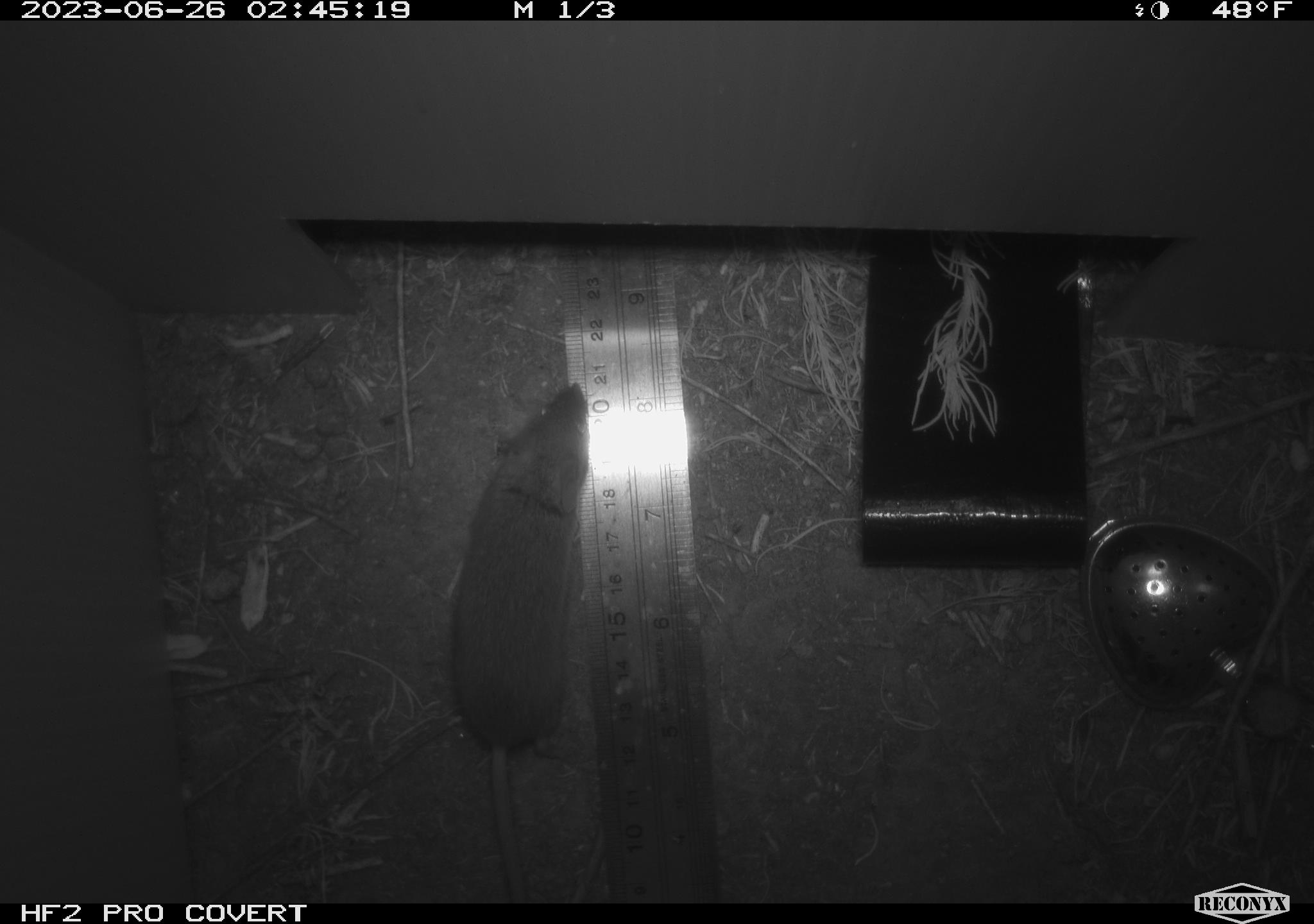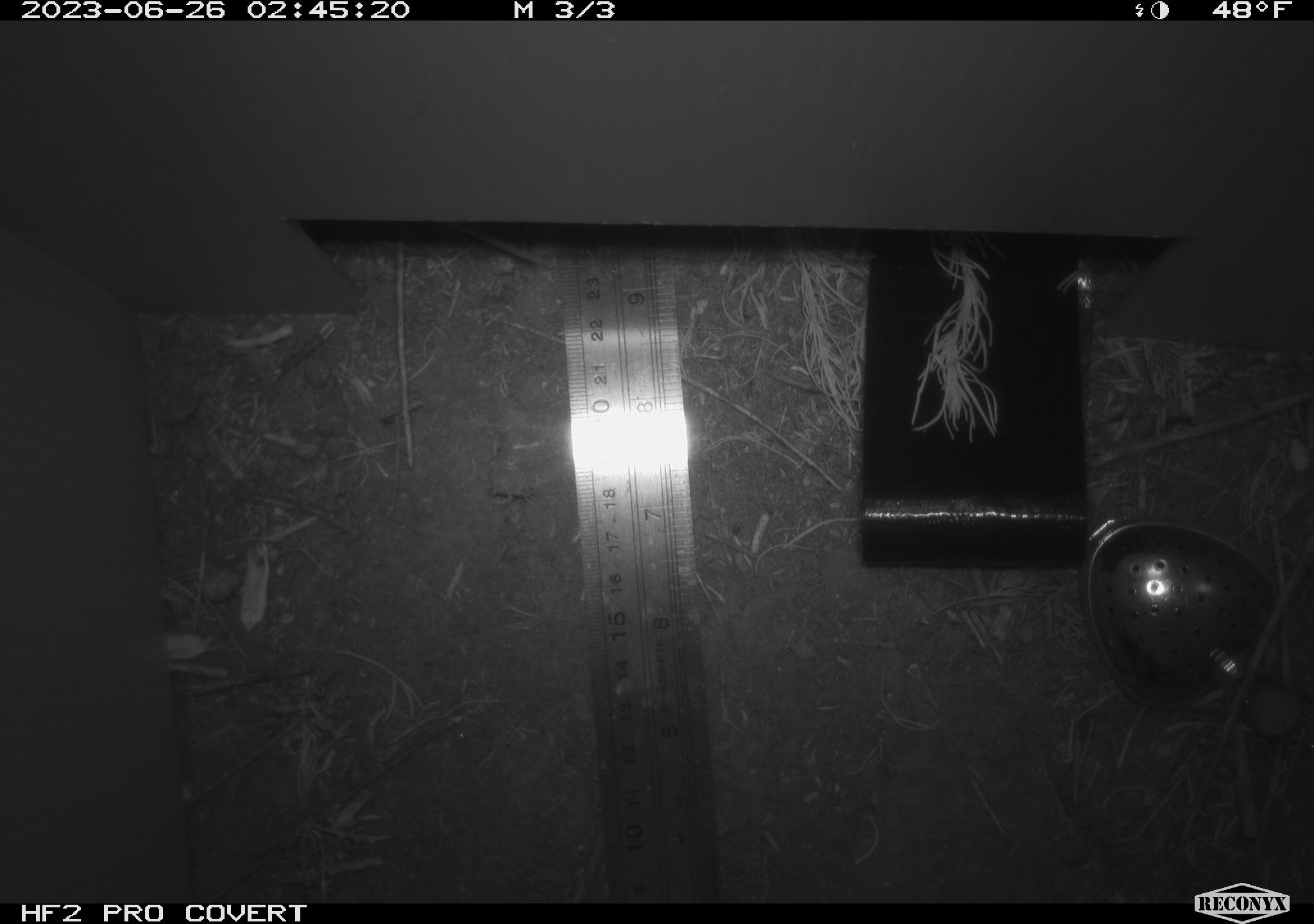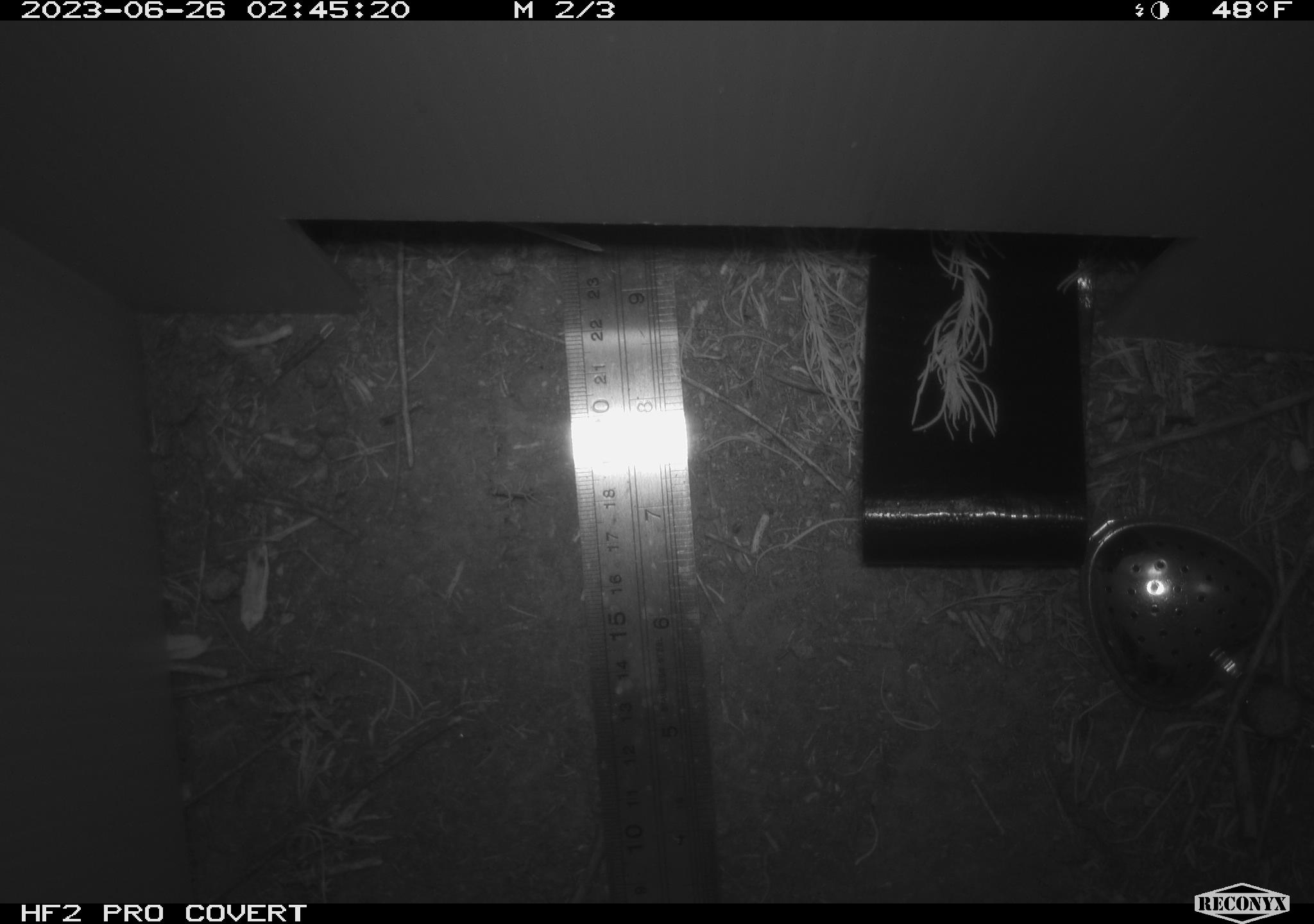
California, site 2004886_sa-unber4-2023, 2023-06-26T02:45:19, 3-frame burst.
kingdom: Animalia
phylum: Chordata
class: Mammalia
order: Rodentia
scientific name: Rodentia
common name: mouse species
Mouse species (Rodentia).